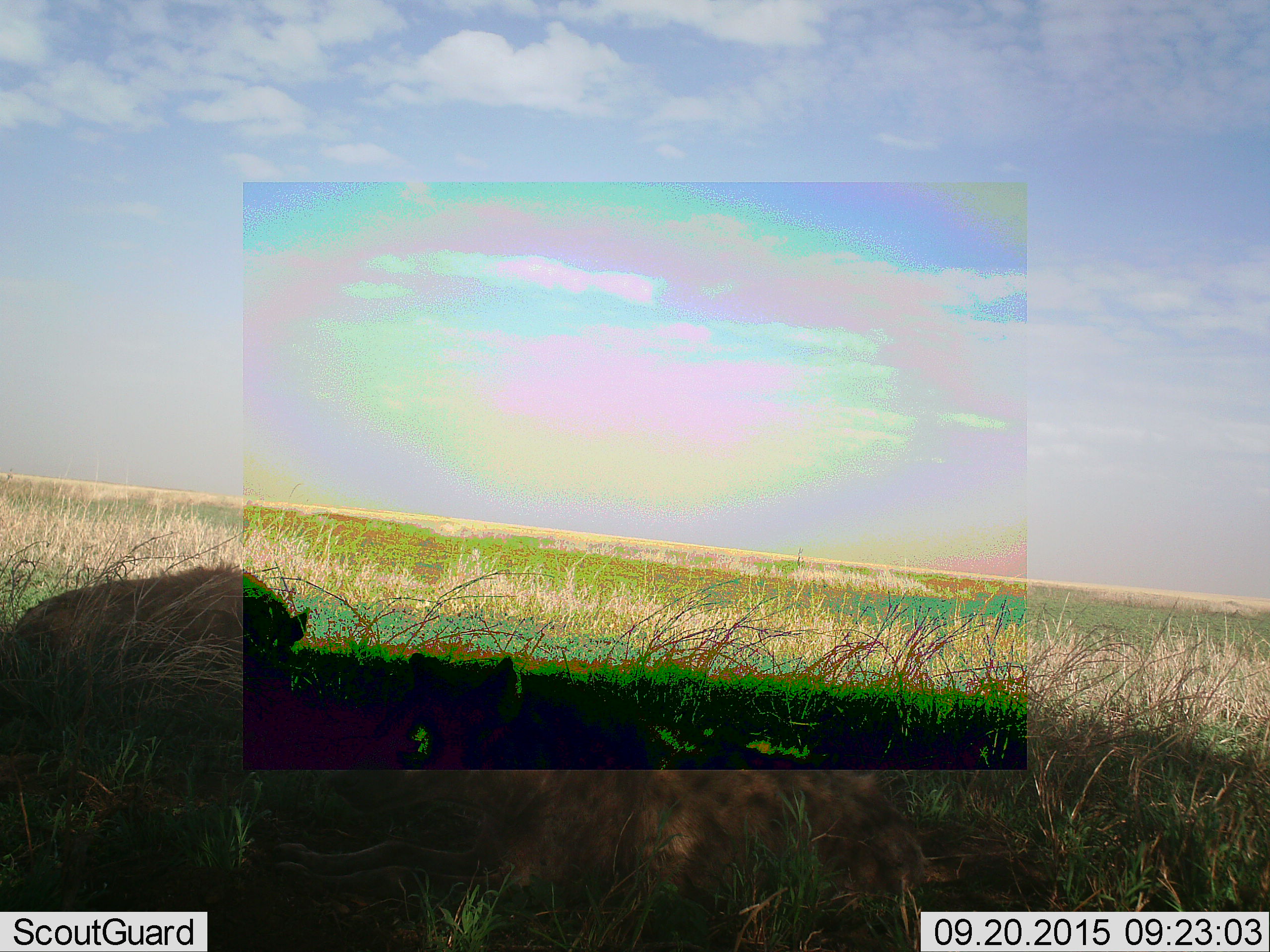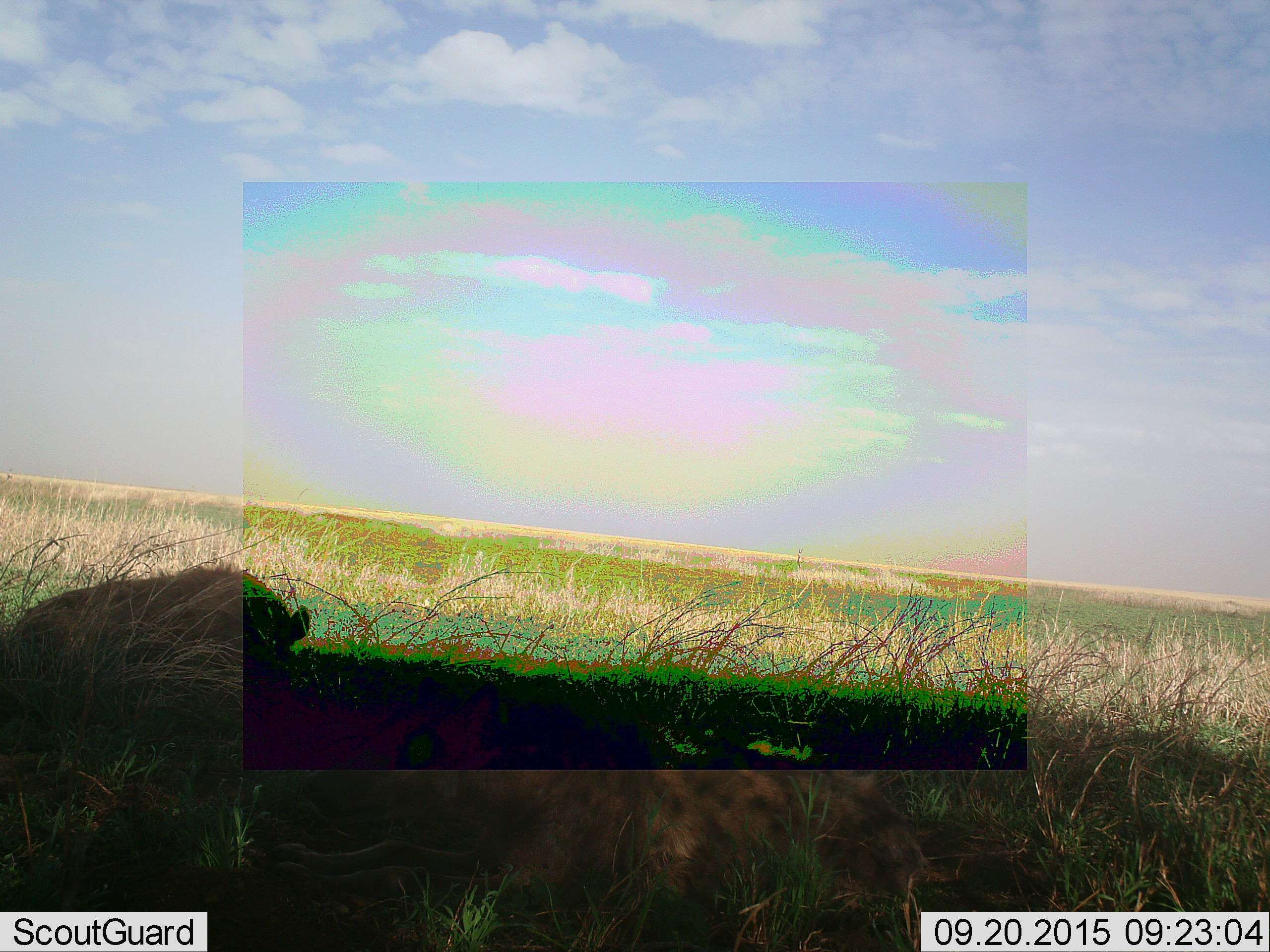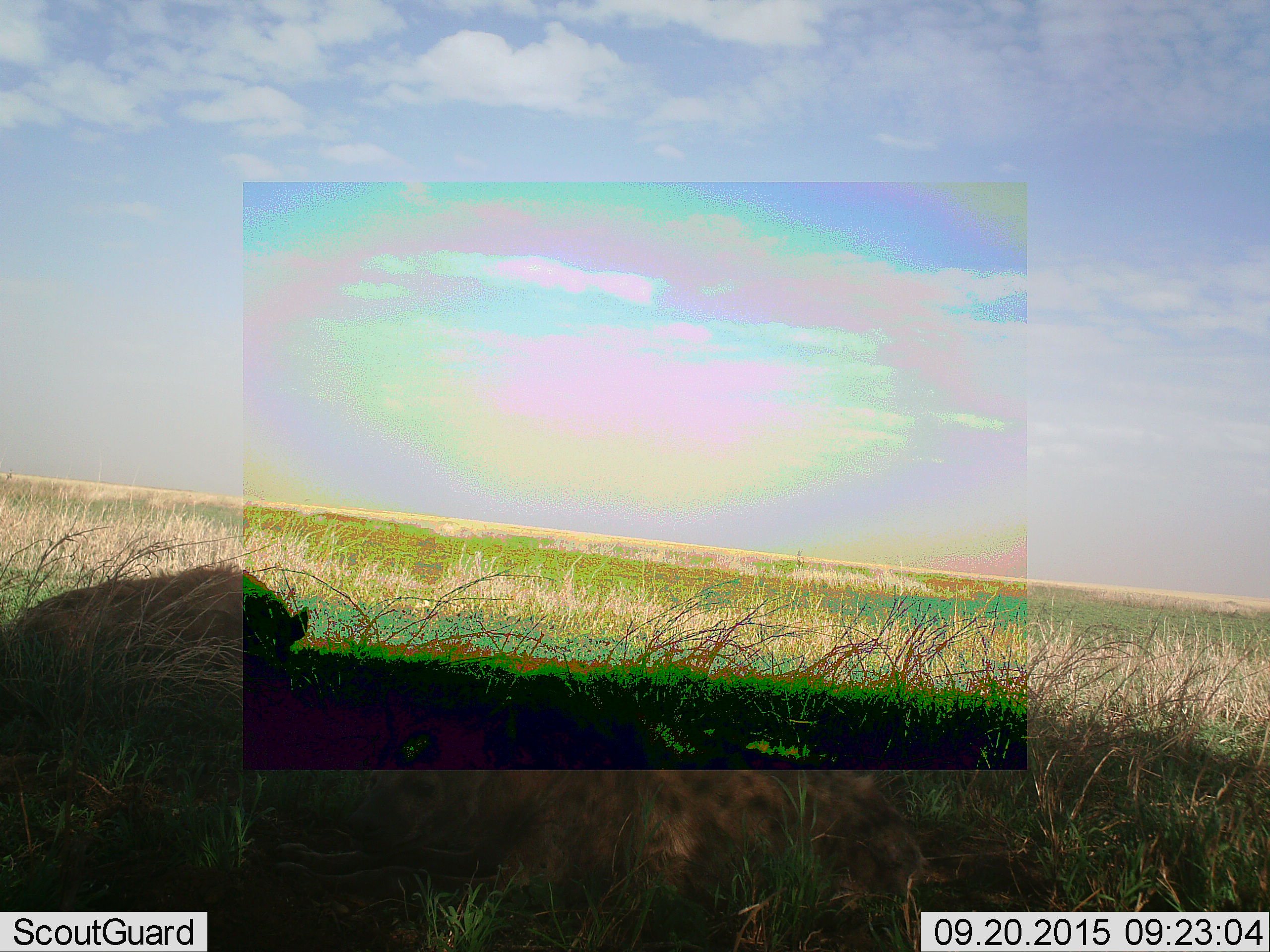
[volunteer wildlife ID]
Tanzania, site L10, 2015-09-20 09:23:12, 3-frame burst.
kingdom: Animalia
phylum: Chordata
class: Mammalia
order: Carnivora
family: Hyaenidae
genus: Crocuta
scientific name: Crocuta crocuta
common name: spotted hyena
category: hyenaspotted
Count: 2.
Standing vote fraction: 17%.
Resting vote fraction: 100%.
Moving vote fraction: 0%.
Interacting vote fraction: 0%.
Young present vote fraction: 0%.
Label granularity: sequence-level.